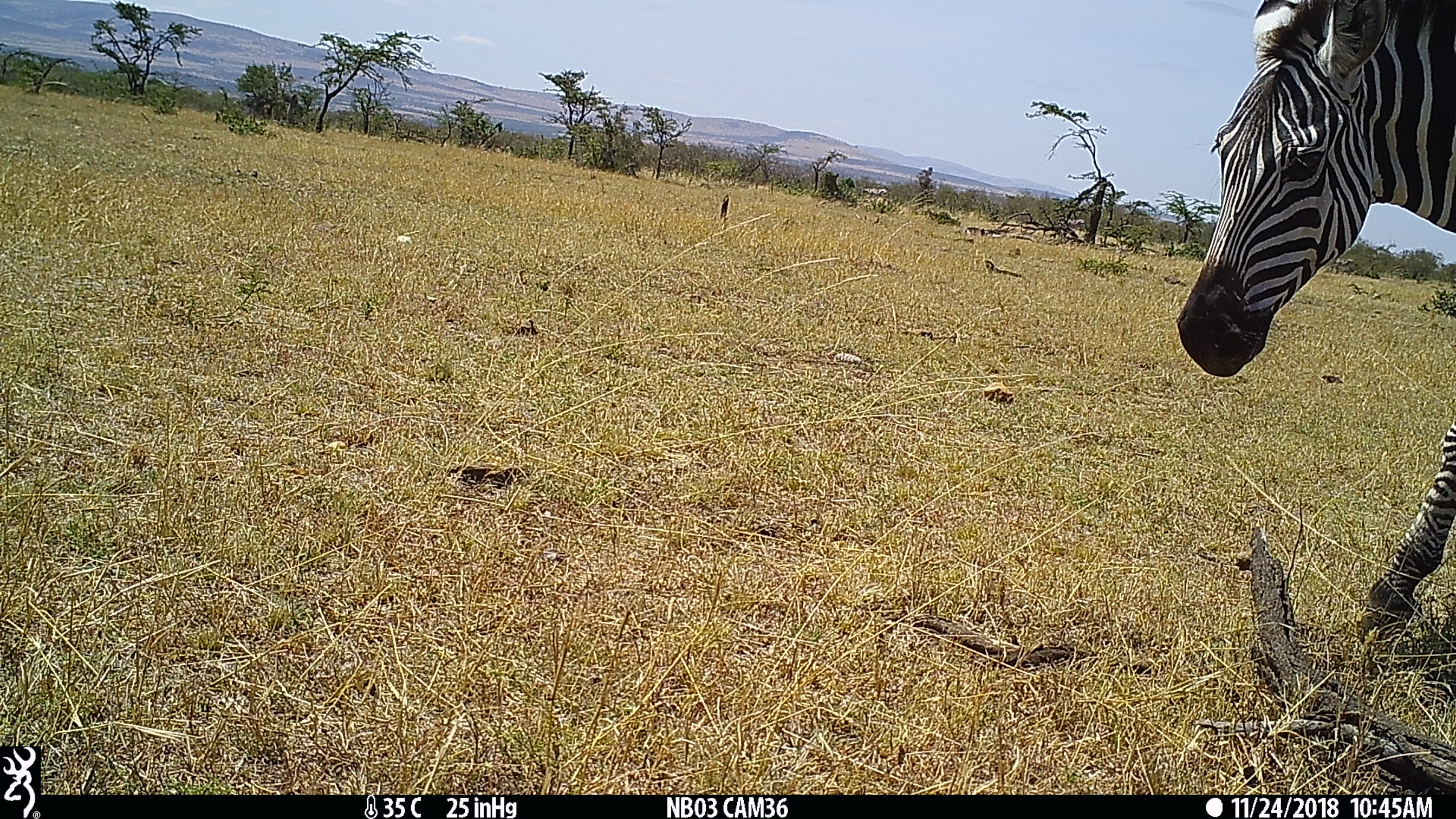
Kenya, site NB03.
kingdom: Animalia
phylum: Chordata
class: Mammalia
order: Perissodactyla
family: Equidae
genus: Equus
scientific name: Equus quagga burchellii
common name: burchell's zebra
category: zebra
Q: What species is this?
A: Zebra (burchell's zebra) (Equus quagga burchellii).